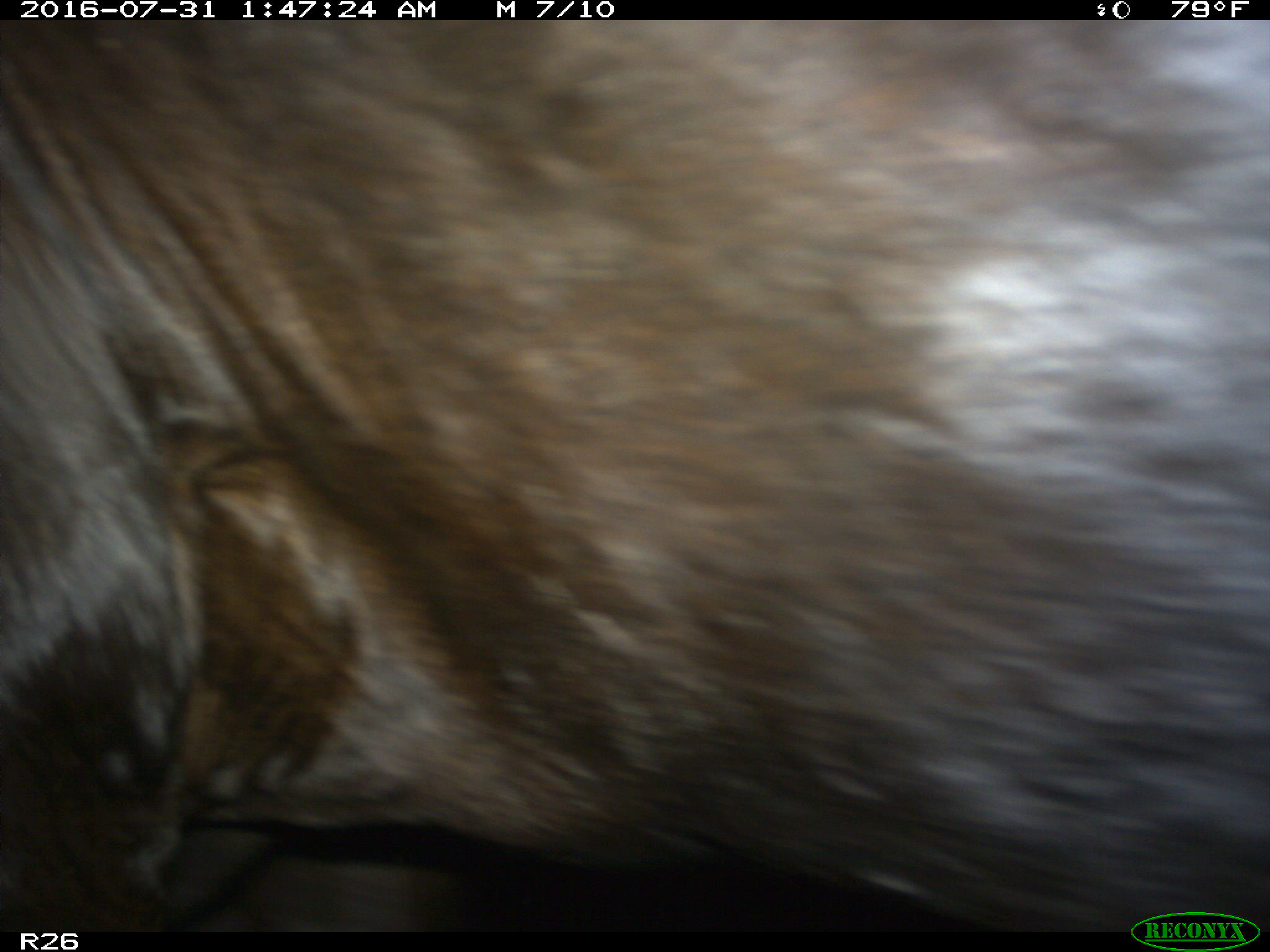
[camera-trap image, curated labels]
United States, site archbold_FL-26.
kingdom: Animalia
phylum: Chordata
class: Mammalia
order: Artiodactyla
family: Bovidae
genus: Bos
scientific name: Bos taurus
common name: domestic cow